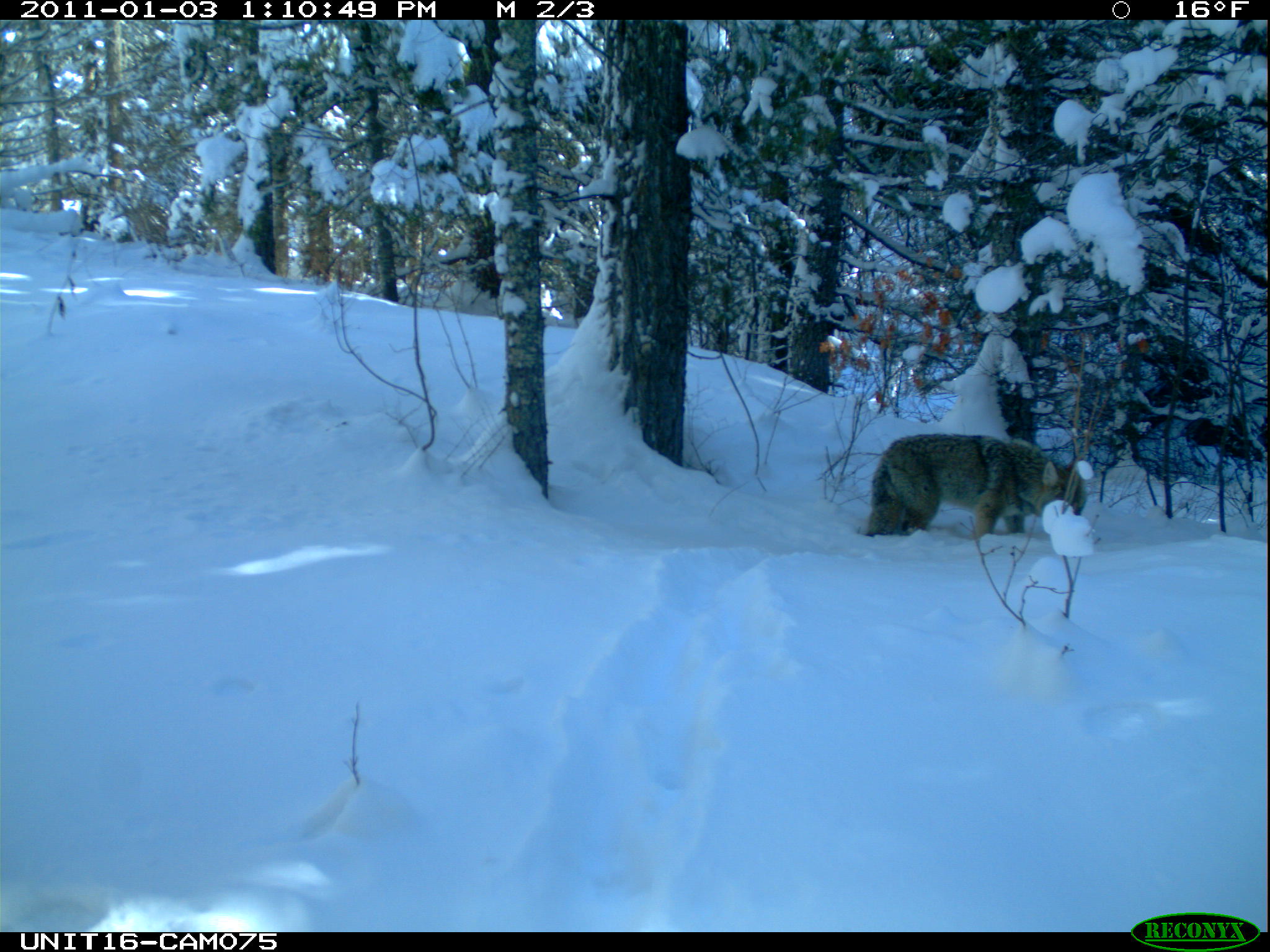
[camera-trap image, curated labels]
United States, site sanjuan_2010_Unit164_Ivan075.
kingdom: Animalia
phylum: Chordata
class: Mammalia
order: Carnivora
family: Canidae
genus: Canis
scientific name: Canis latrans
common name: coyote